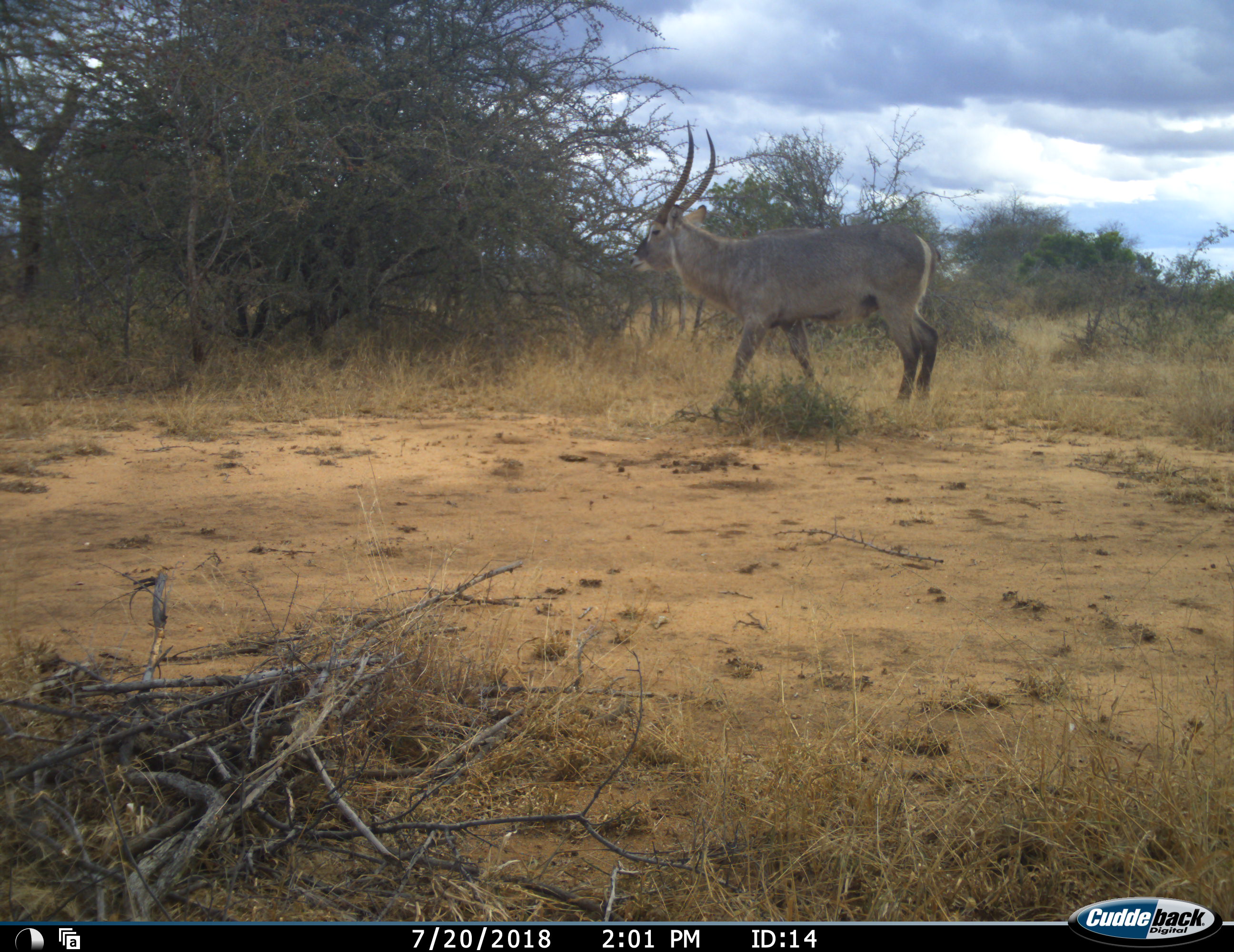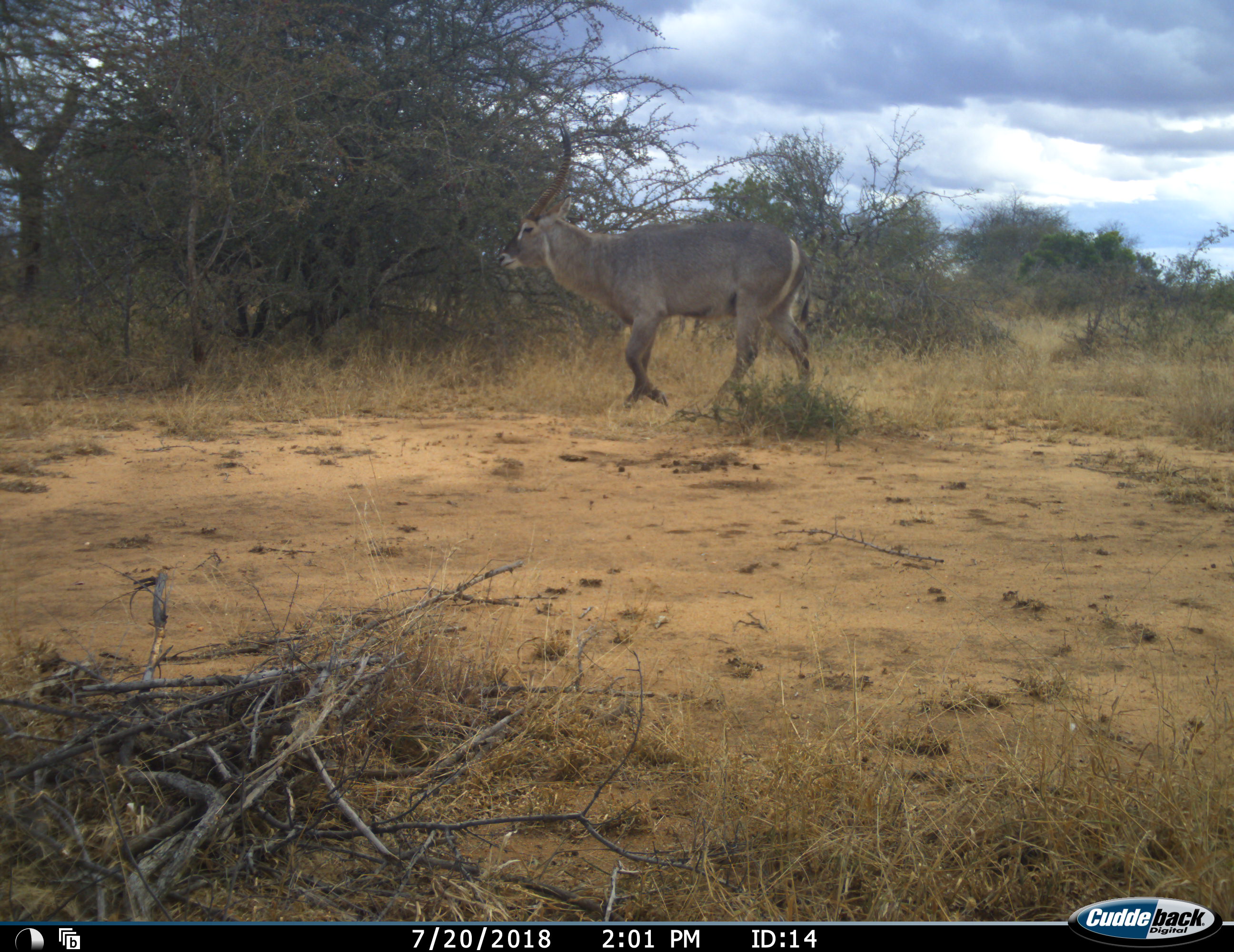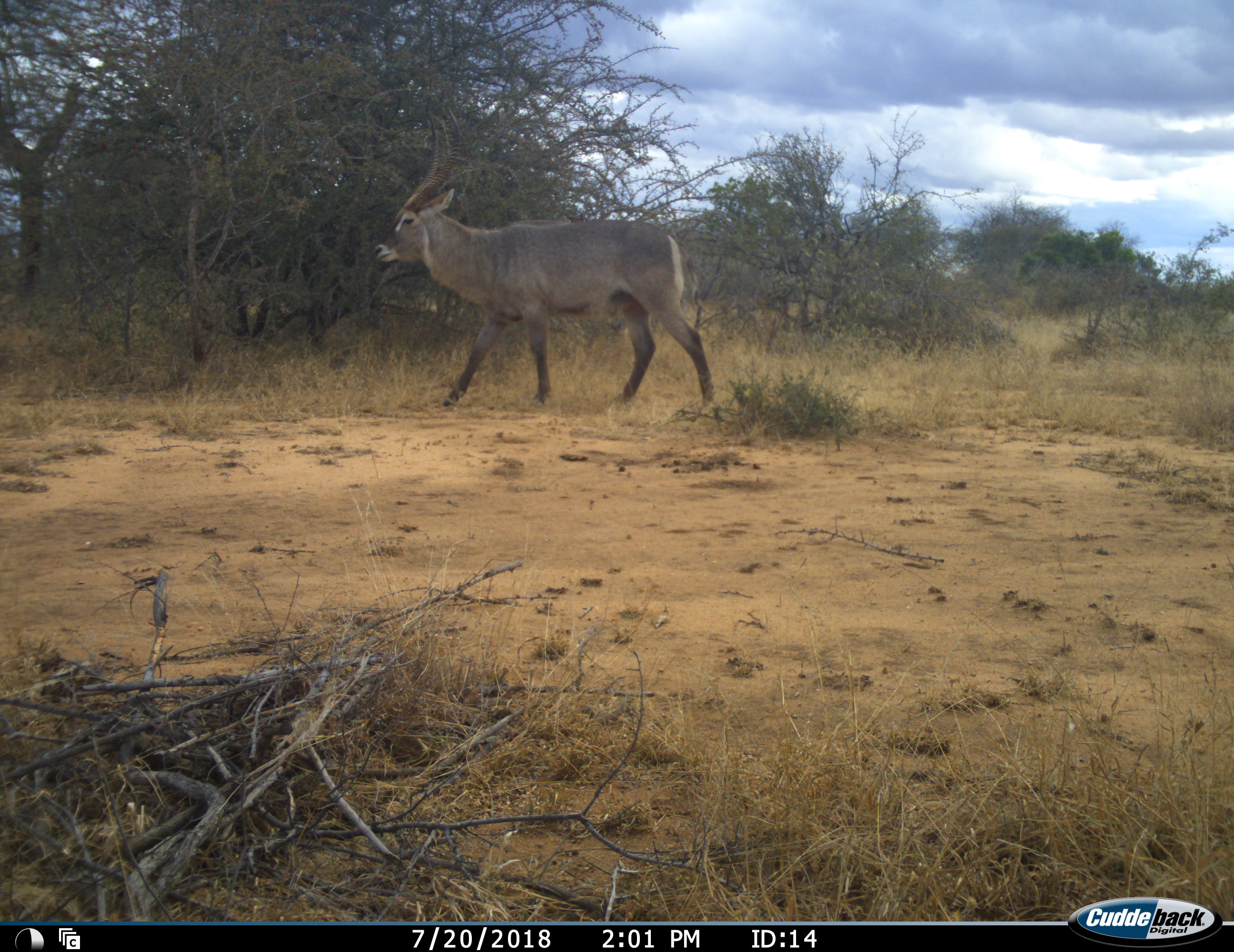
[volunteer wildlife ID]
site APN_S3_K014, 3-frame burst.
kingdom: Animalia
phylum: Chordata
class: Mammalia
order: Artiodactyla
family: Bovidae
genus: Kobus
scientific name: Kobus ellipsiprymnus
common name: waterbuck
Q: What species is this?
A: Waterbuck (Kobus ellipsiprymnus).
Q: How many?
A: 1.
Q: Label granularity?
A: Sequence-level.